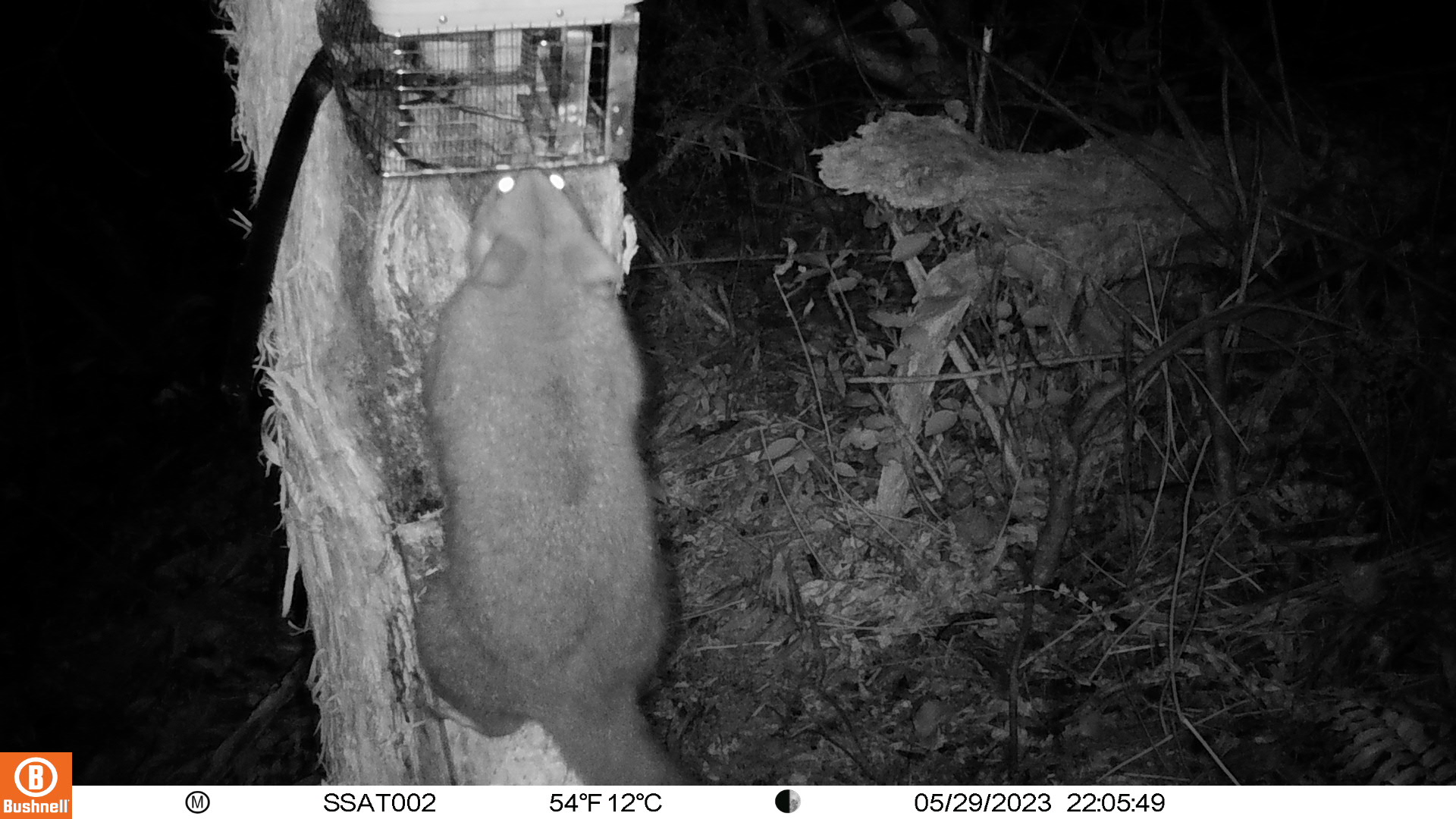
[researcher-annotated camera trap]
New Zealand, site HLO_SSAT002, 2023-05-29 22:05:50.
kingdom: Animalia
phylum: Chordata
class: Mammalia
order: Diprotodontia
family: Phalangeridae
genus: Trichosurus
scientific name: Trichosurus vulpecula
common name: common brushtail possum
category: possum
Possum (common brushtail possum) (Trichosurus vulpecula).